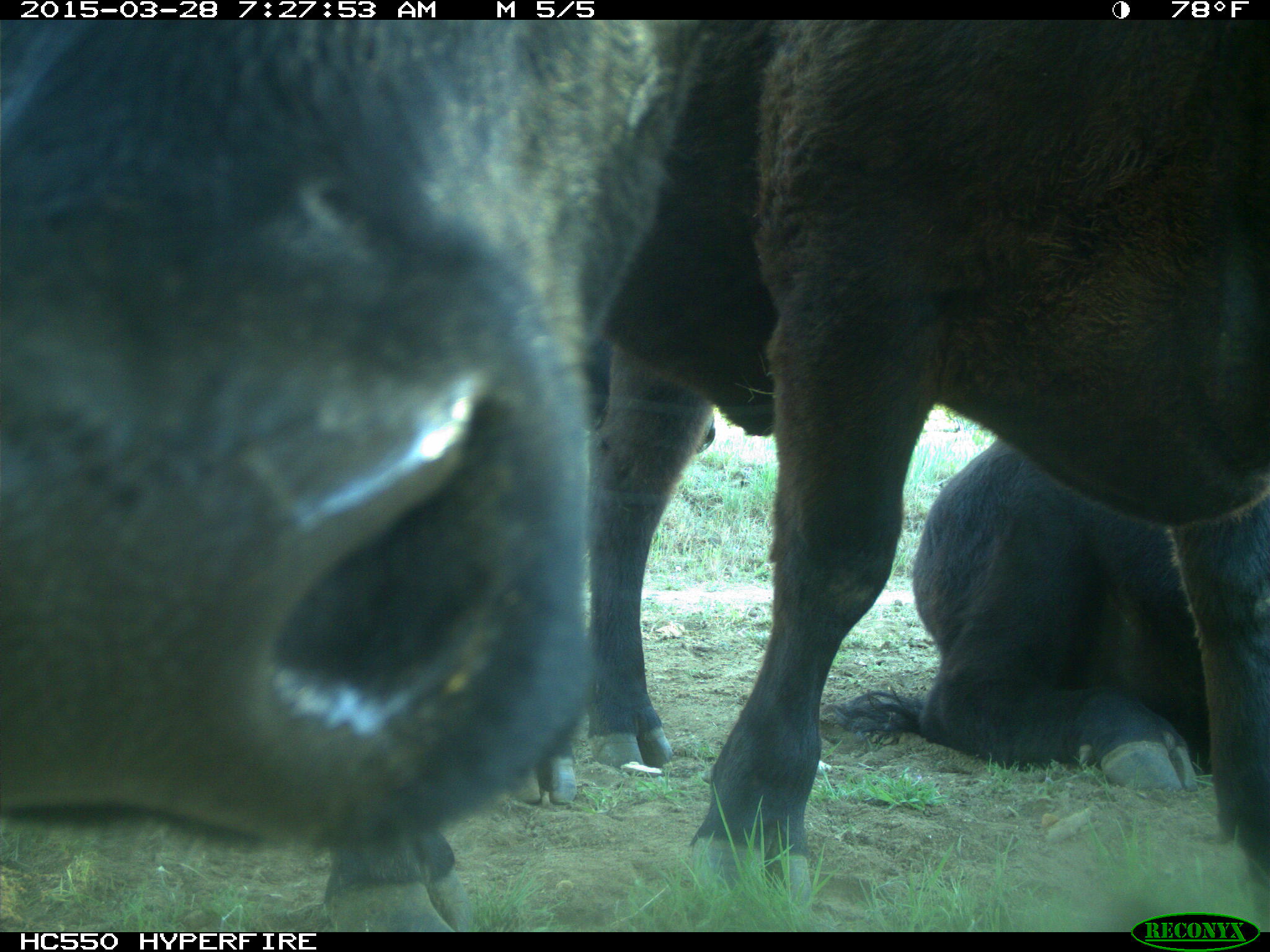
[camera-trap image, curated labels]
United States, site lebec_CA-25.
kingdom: Animalia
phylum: Chordata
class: Mammalia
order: Artiodactyla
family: Bovidae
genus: Bos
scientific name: Bos taurus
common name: domestic cow